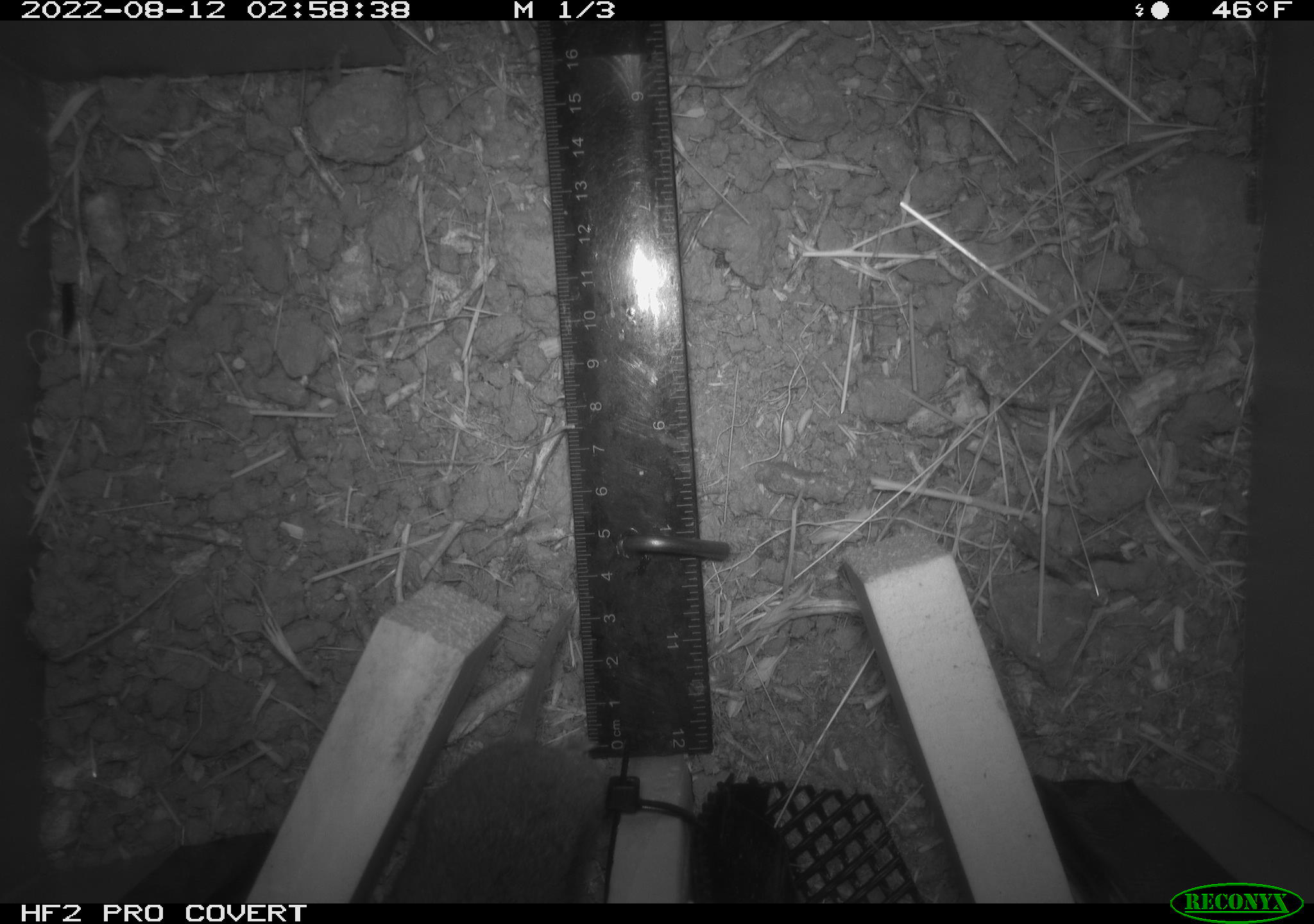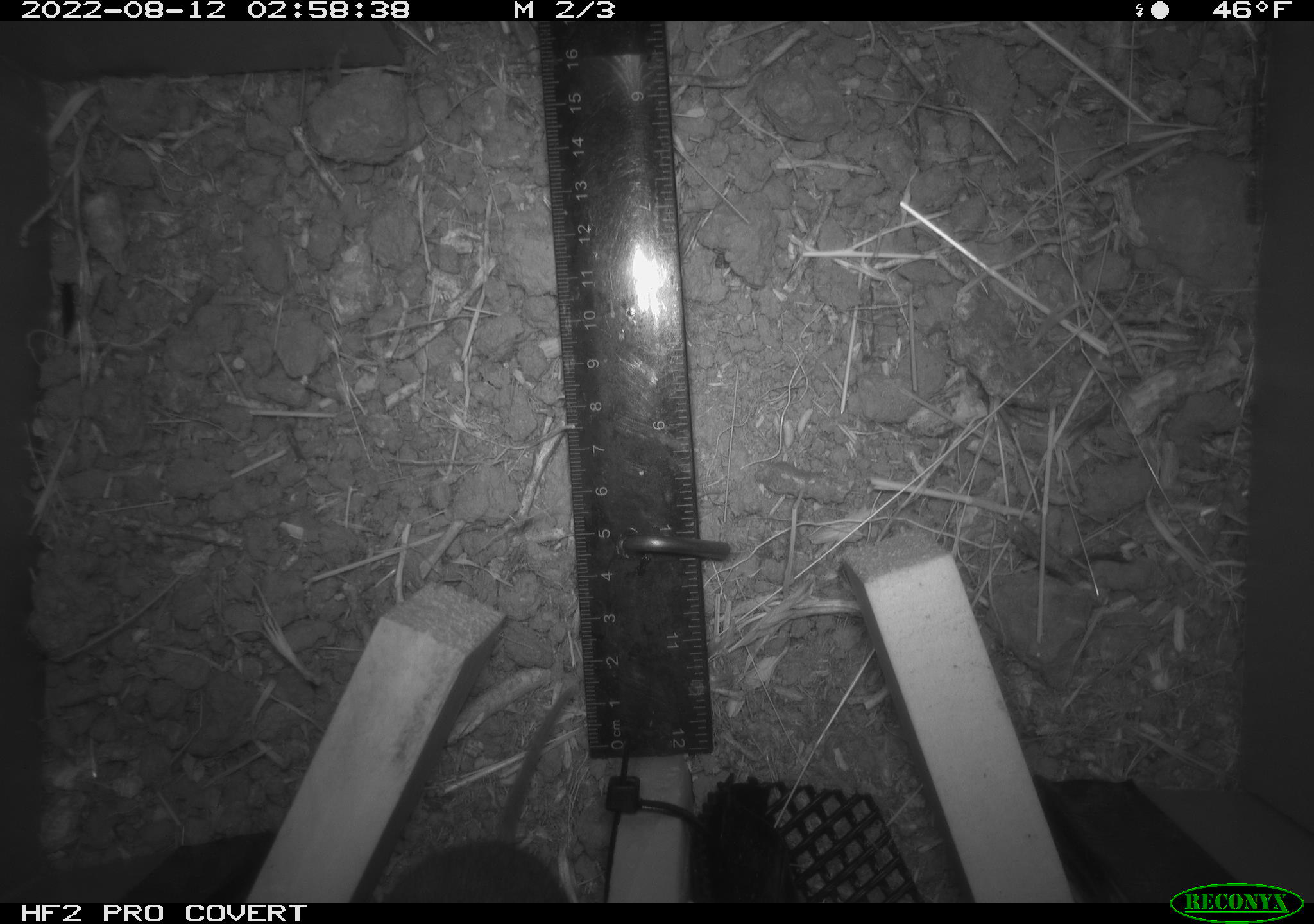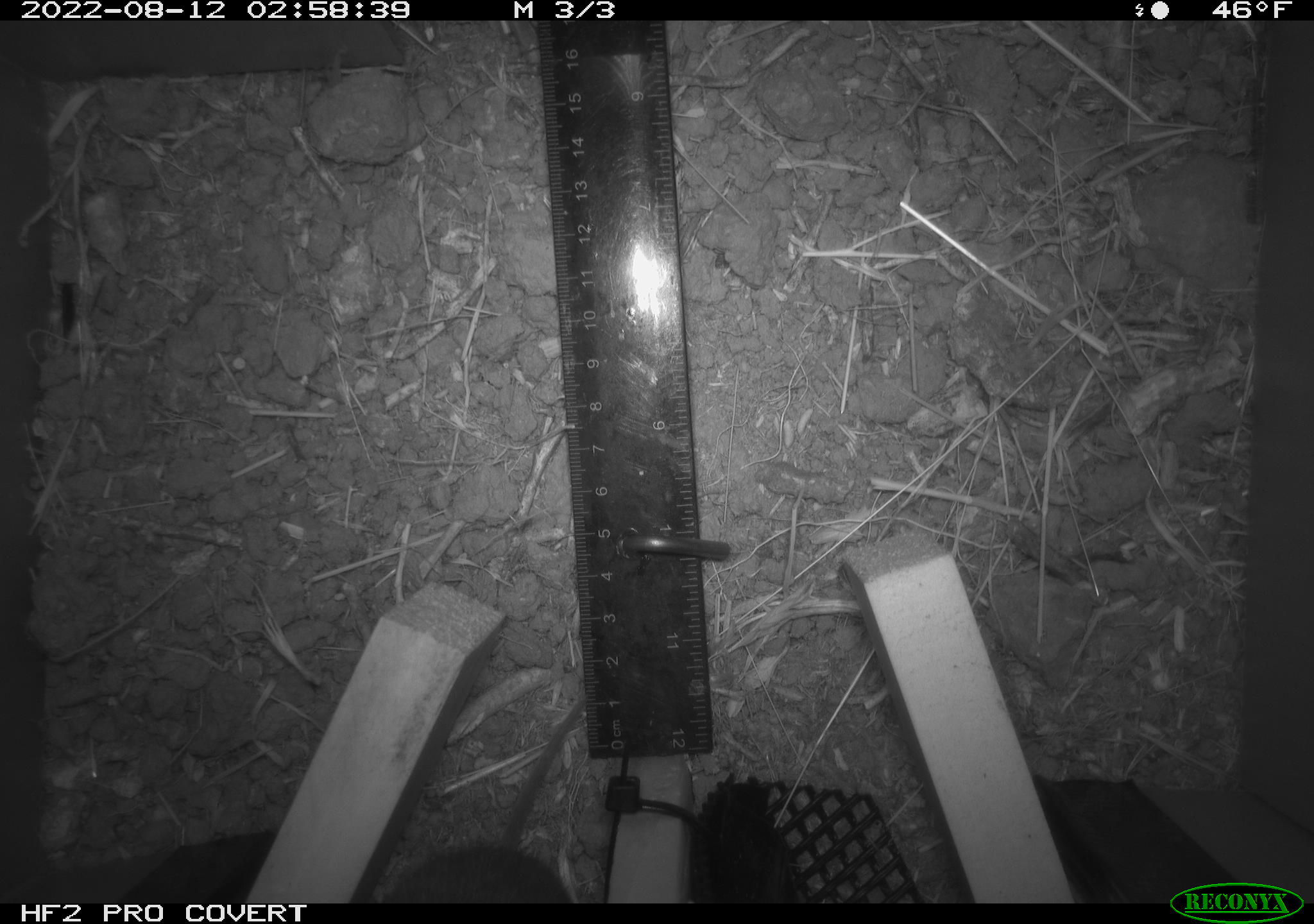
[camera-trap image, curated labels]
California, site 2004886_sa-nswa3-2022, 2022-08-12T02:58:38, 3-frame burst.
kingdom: Animalia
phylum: Chordata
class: Mammalia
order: Rodentia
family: Cricetidae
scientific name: Cricetidae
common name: hamsters, voles, lemmings, and allies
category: cricetidae family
Cricetidae family (hamsters, voles, lemmings, and allies) (Cricetidae).